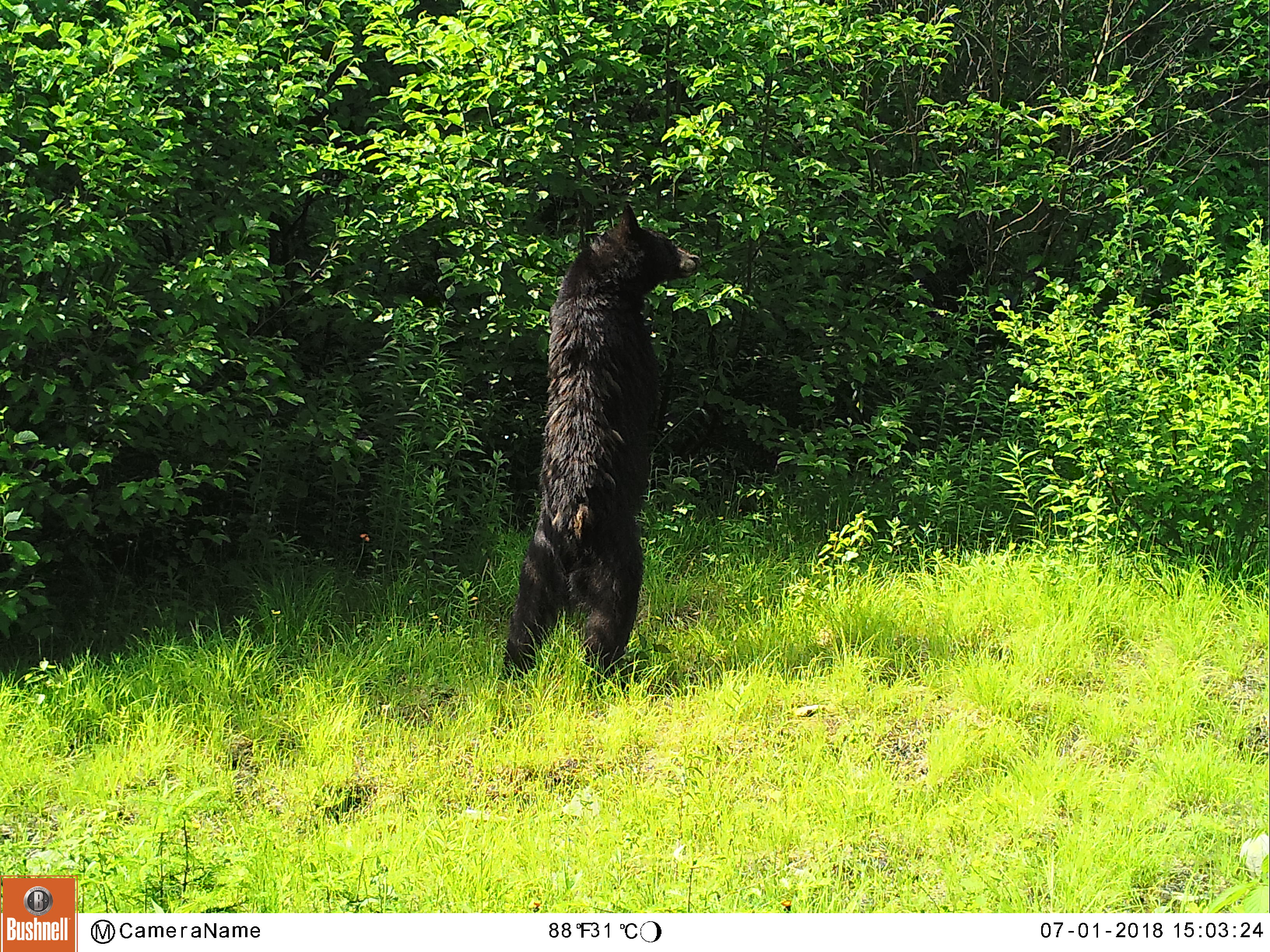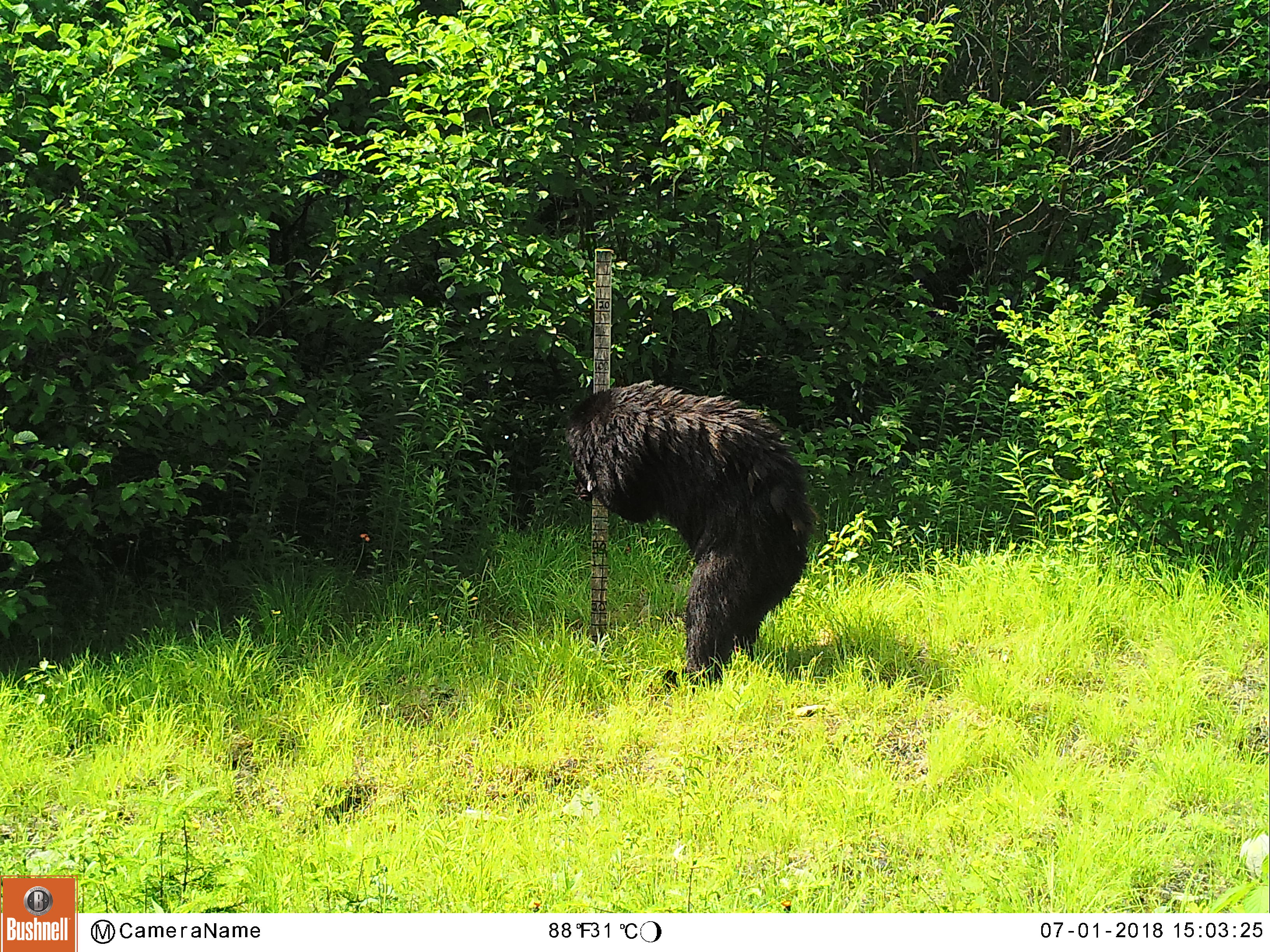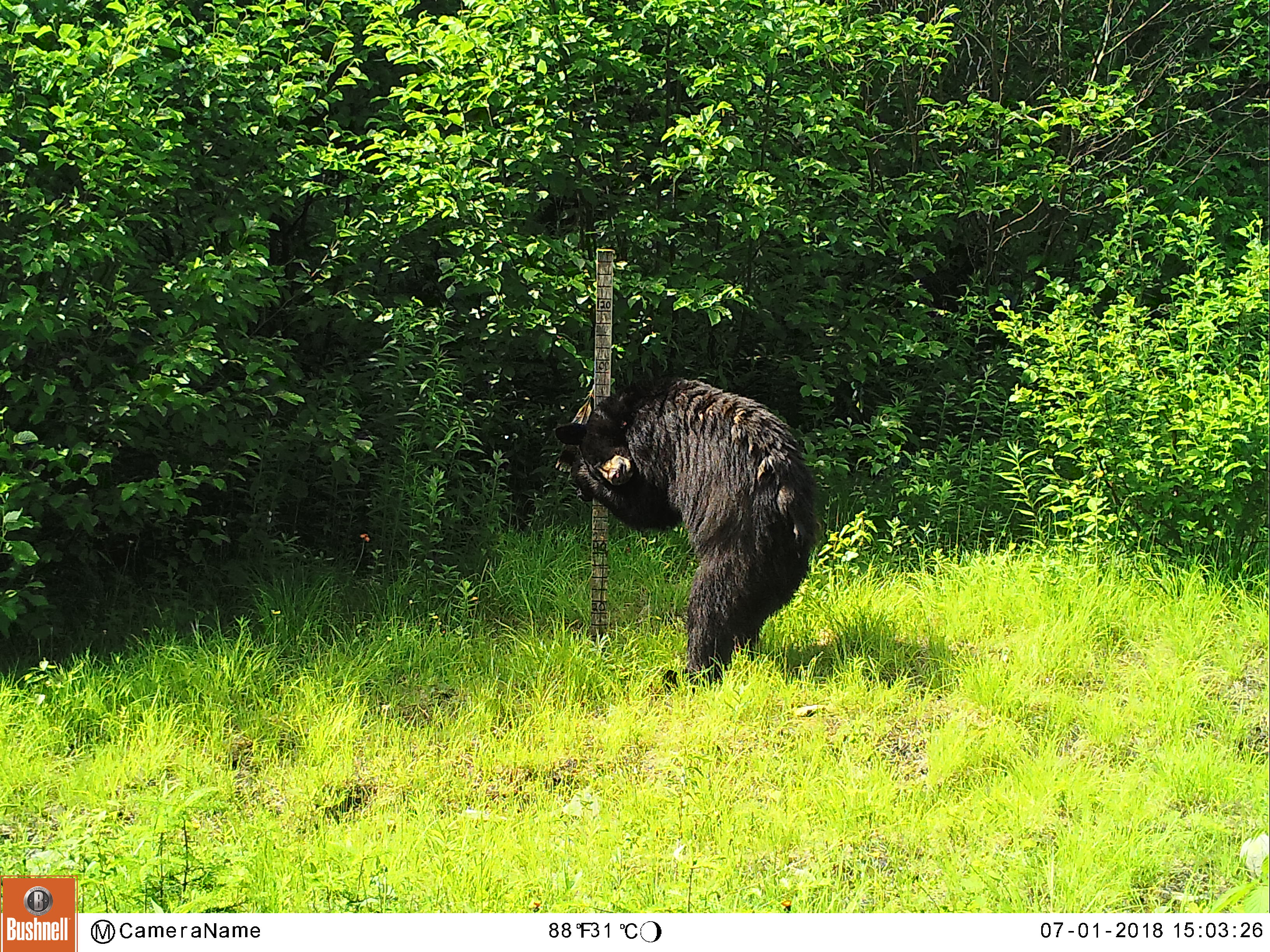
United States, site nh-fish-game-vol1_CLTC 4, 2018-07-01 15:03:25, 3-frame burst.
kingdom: Animalia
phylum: Chordata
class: Mammalia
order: Carnivora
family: Ursidae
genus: Ursus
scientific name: Ursus americanus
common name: black bear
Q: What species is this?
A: Black bear (Ursus americanus).